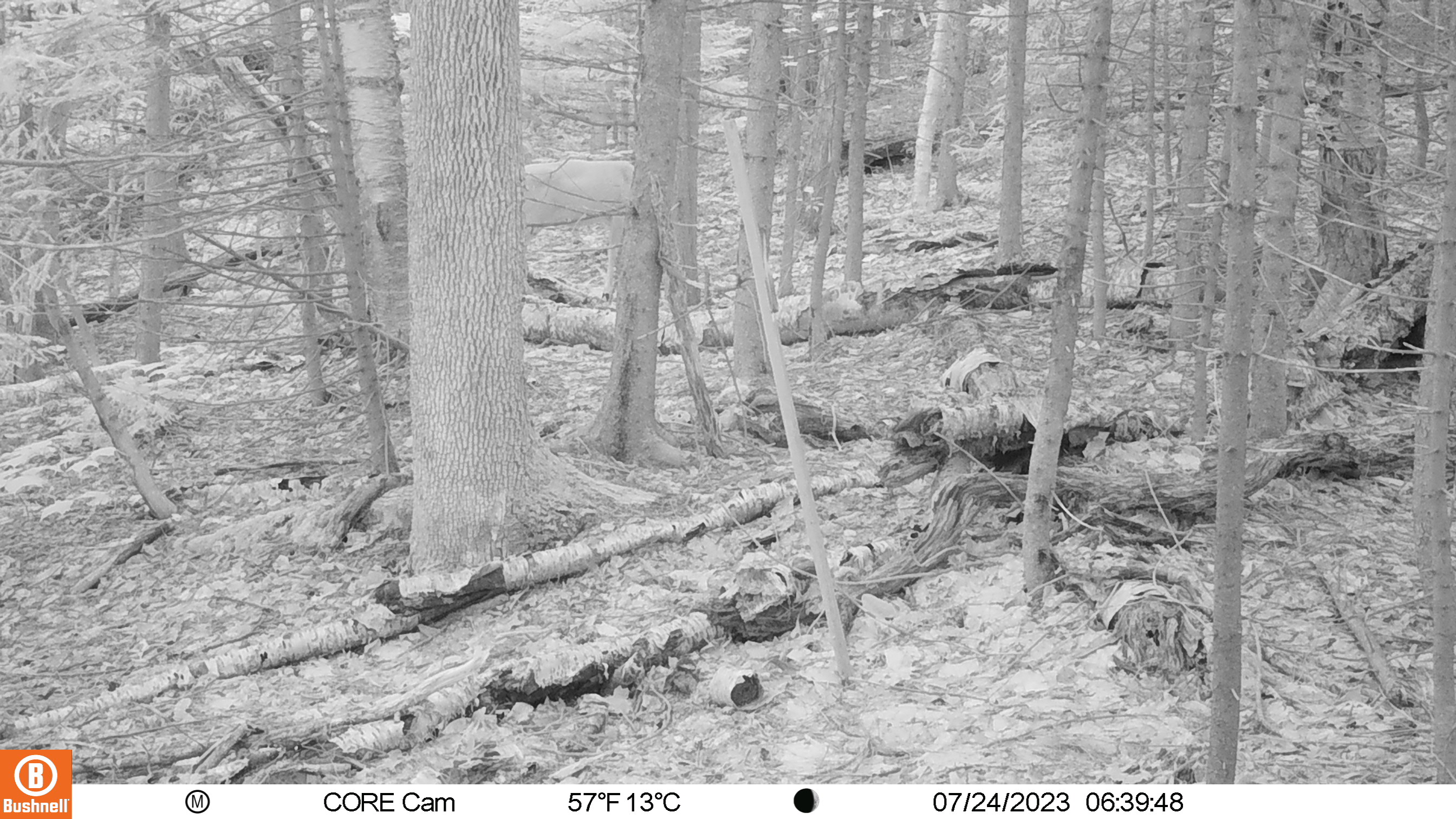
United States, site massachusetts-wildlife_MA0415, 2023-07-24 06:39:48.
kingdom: Animalia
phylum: Chordata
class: Mammalia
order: Artiodactyla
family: Cervidae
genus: Odocoileus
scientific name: Odocoileus virginianus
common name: white-tailed deer